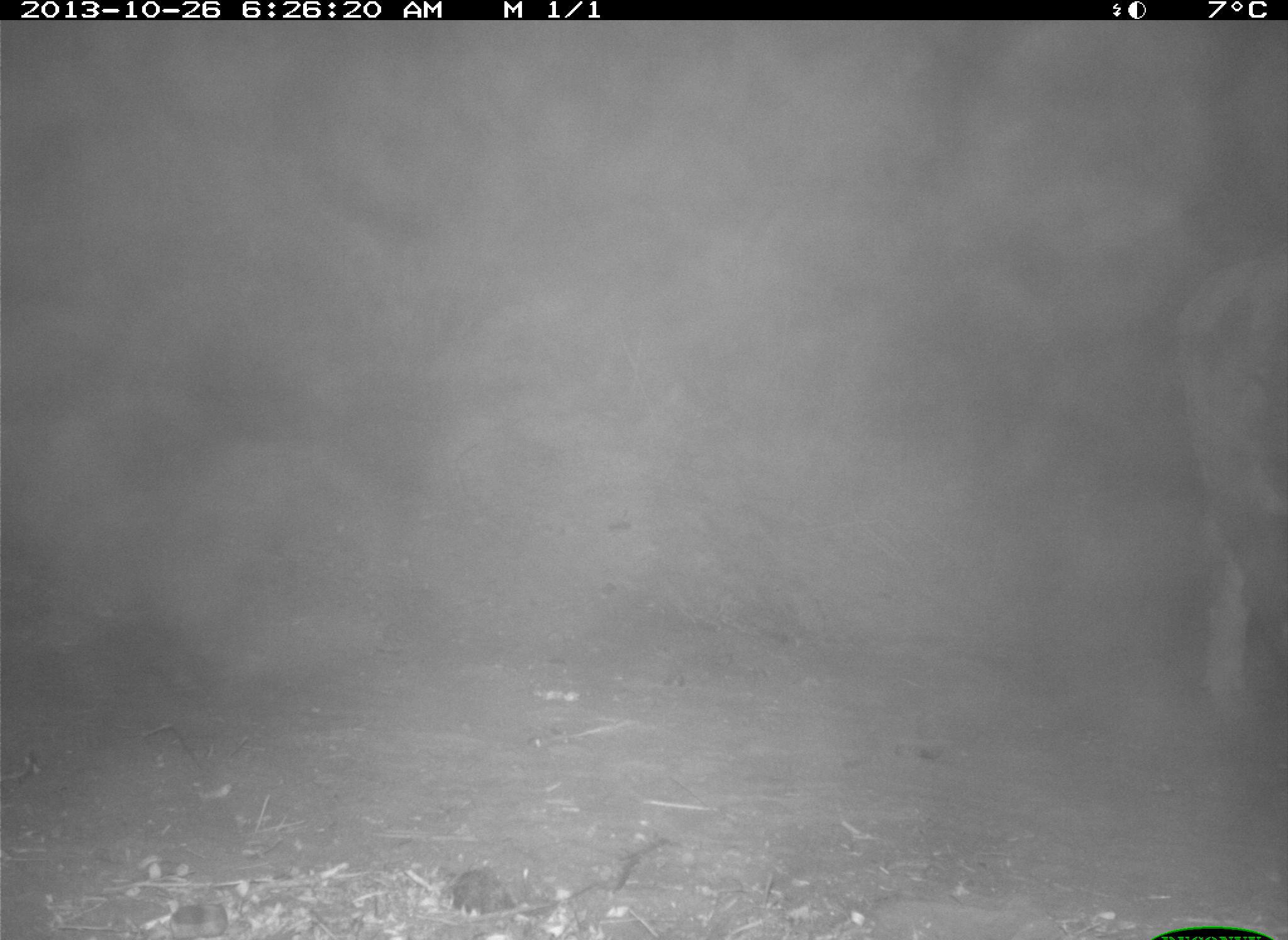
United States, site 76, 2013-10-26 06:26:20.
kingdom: Animalia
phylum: Chordata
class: Mammalia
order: Artiodactyla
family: Bovidae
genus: Bos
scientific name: Bos taurus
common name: cow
Cow (Bos taurus).